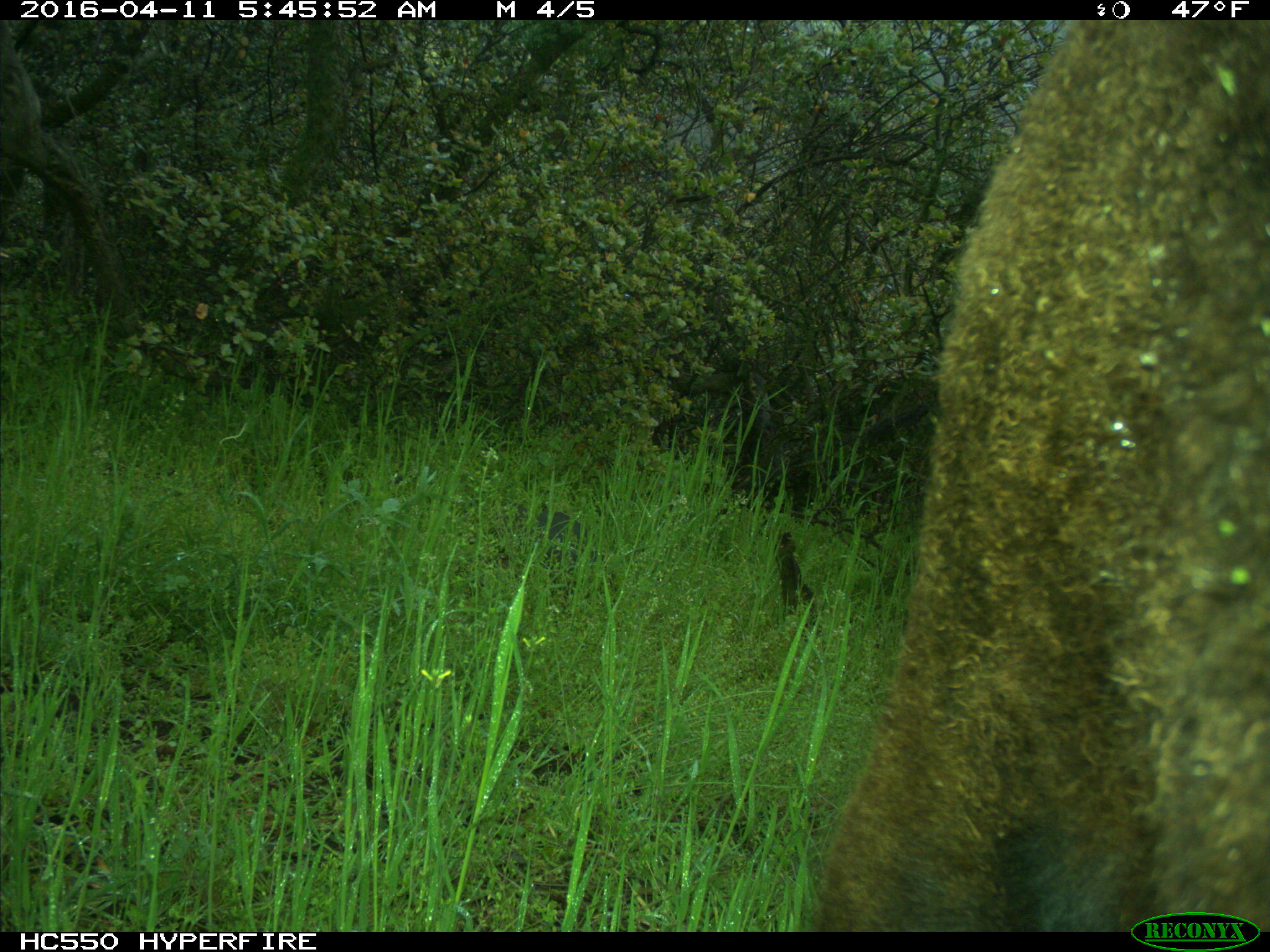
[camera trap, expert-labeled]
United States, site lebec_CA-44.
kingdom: Animalia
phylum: Chordata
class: Mammalia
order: Artiodactyla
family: Bovidae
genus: Bos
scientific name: Bos taurus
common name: domestic cow